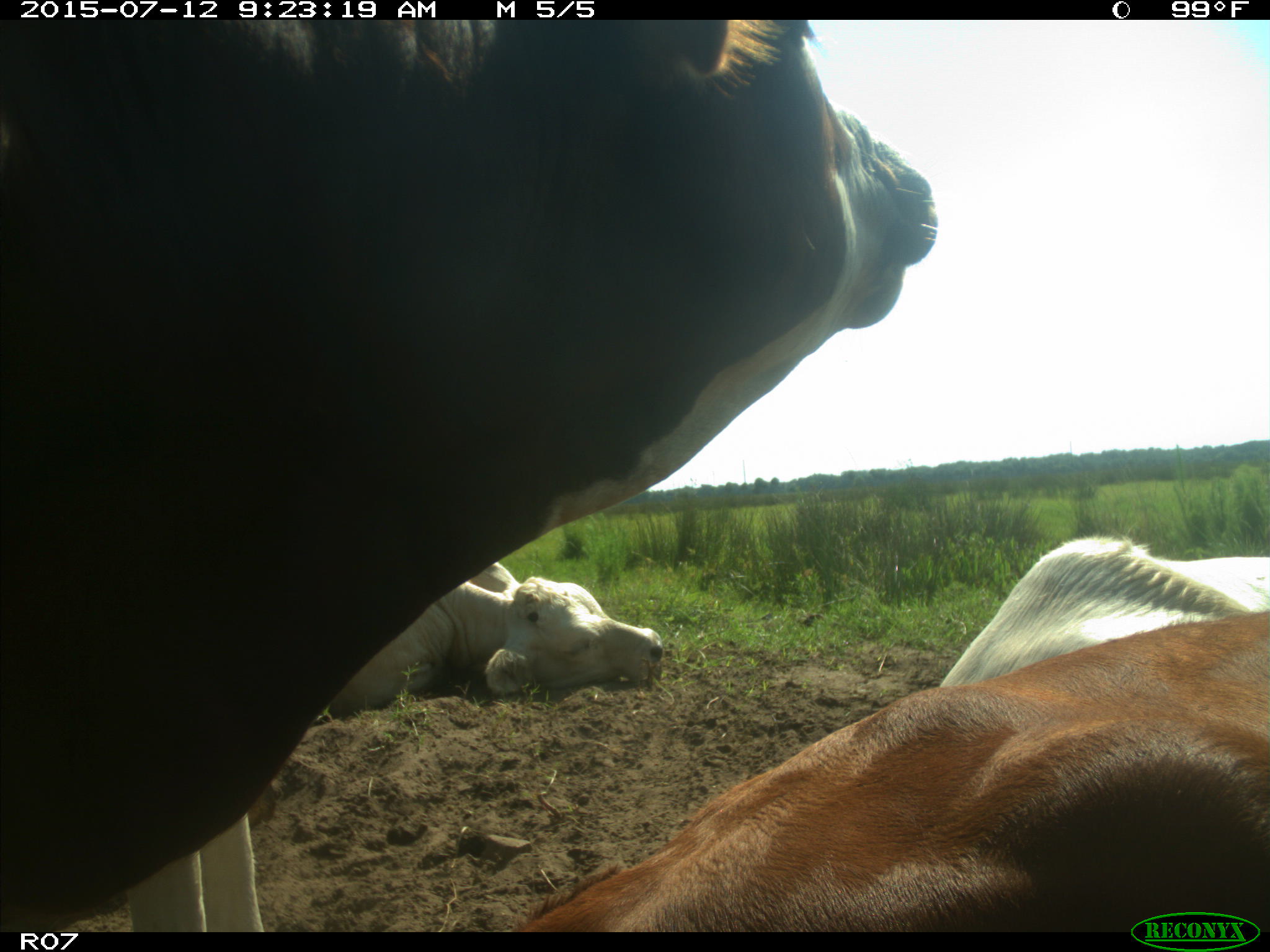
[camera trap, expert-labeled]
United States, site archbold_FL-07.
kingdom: Animalia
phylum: Chordata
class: Mammalia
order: Artiodactyla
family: Bovidae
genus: Bos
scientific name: Bos taurus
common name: domestic cow